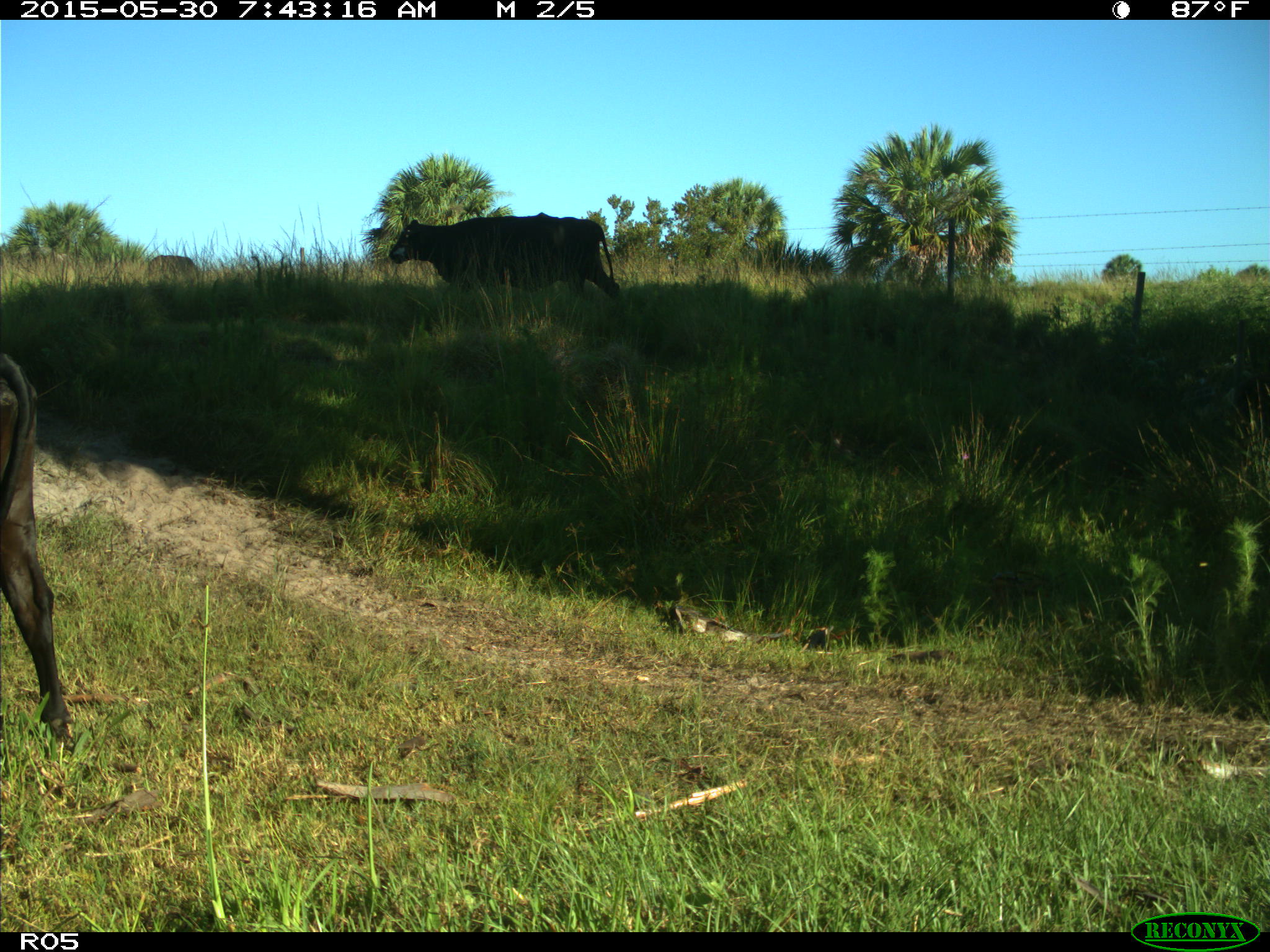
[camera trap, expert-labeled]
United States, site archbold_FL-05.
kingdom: Animalia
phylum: Chordata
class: Mammalia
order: Artiodactyla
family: Bovidae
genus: Bos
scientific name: Bos taurus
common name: domestic cow